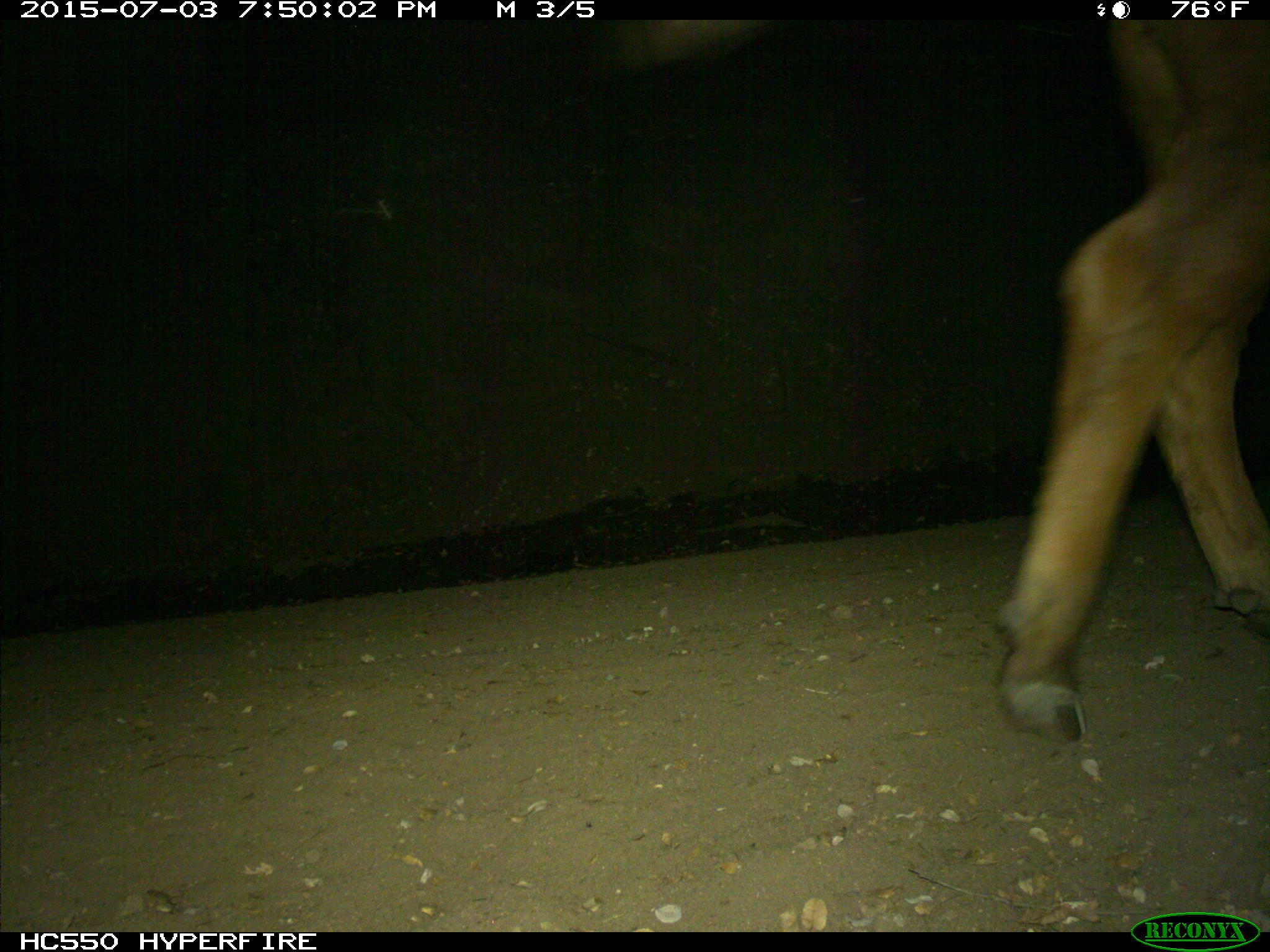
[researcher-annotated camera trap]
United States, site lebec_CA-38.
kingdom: Animalia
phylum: Chordata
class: Mammalia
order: Artiodactyla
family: Bovidae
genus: Bos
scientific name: Bos taurus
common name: domestic cow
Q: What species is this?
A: Bos taurus (domestic cow).